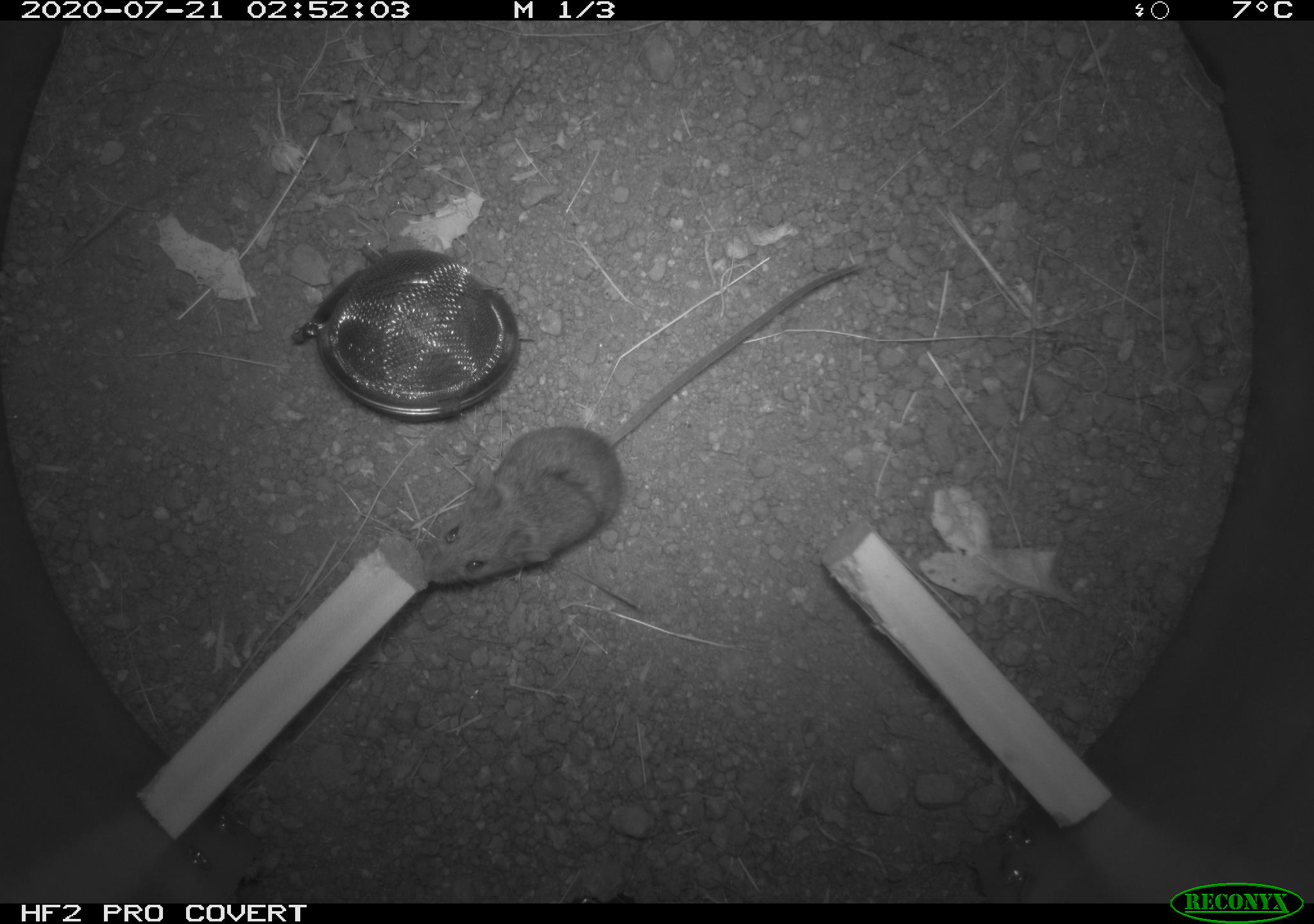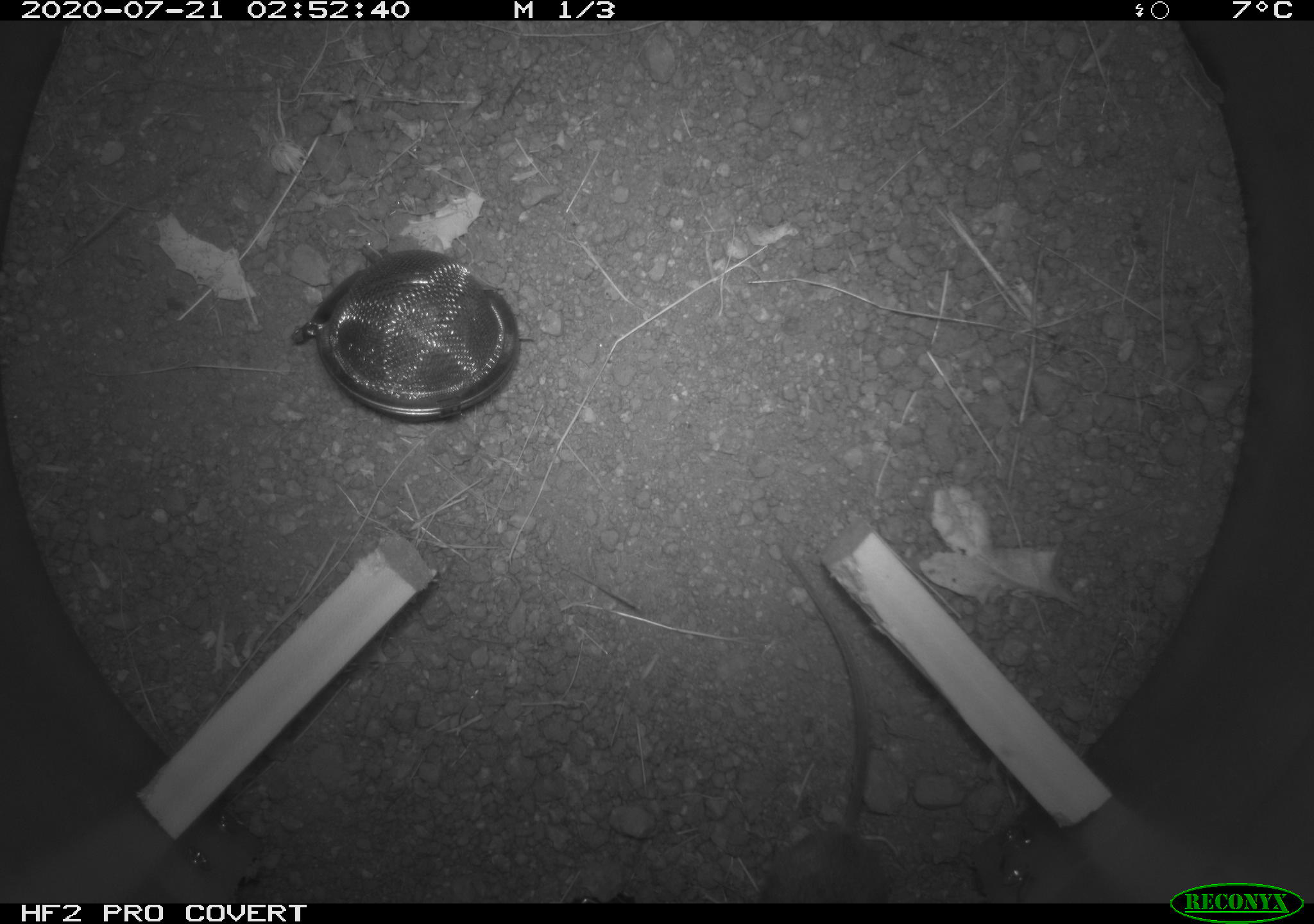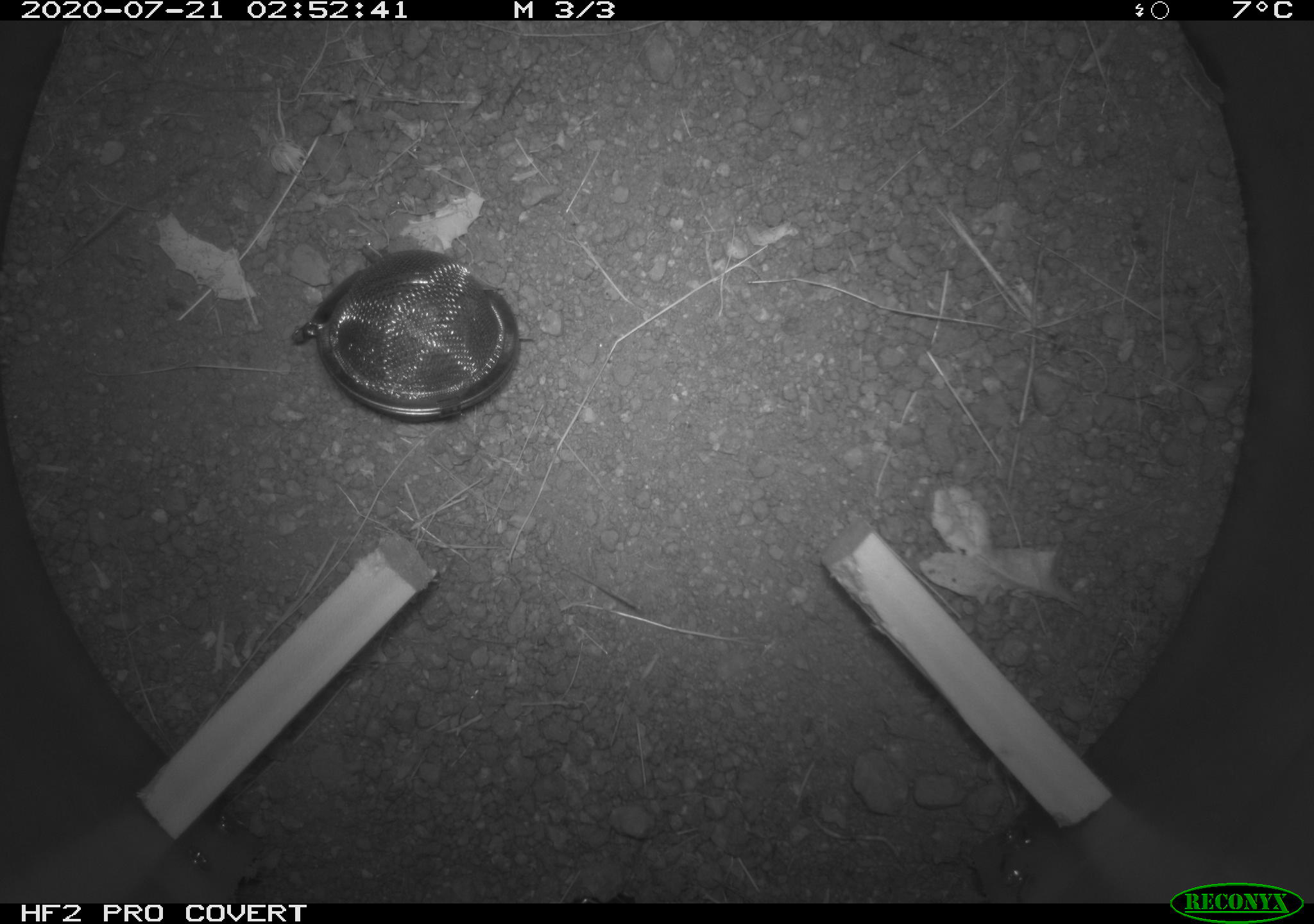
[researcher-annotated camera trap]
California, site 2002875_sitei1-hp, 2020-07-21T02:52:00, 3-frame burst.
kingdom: Animalia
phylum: Chordata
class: Mammalia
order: Rodentia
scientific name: Rodentia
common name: rodent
Rodent (Rodentia).